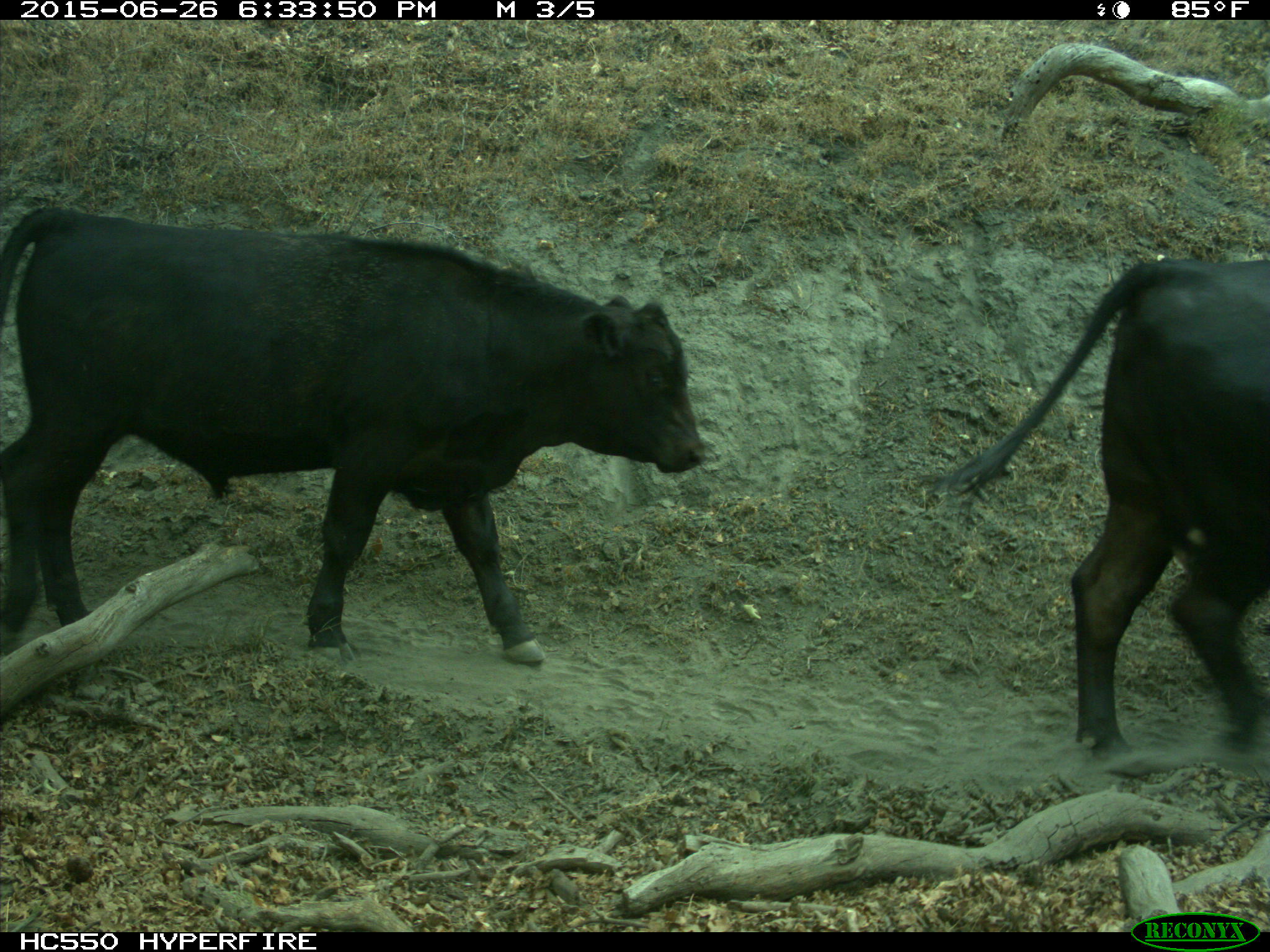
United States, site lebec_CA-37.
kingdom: Animalia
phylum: Chordata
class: Mammalia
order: Artiodactyla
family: Bovidae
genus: Bos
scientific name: Bos taurus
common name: domestic cow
Bos taurus (domestic cow).